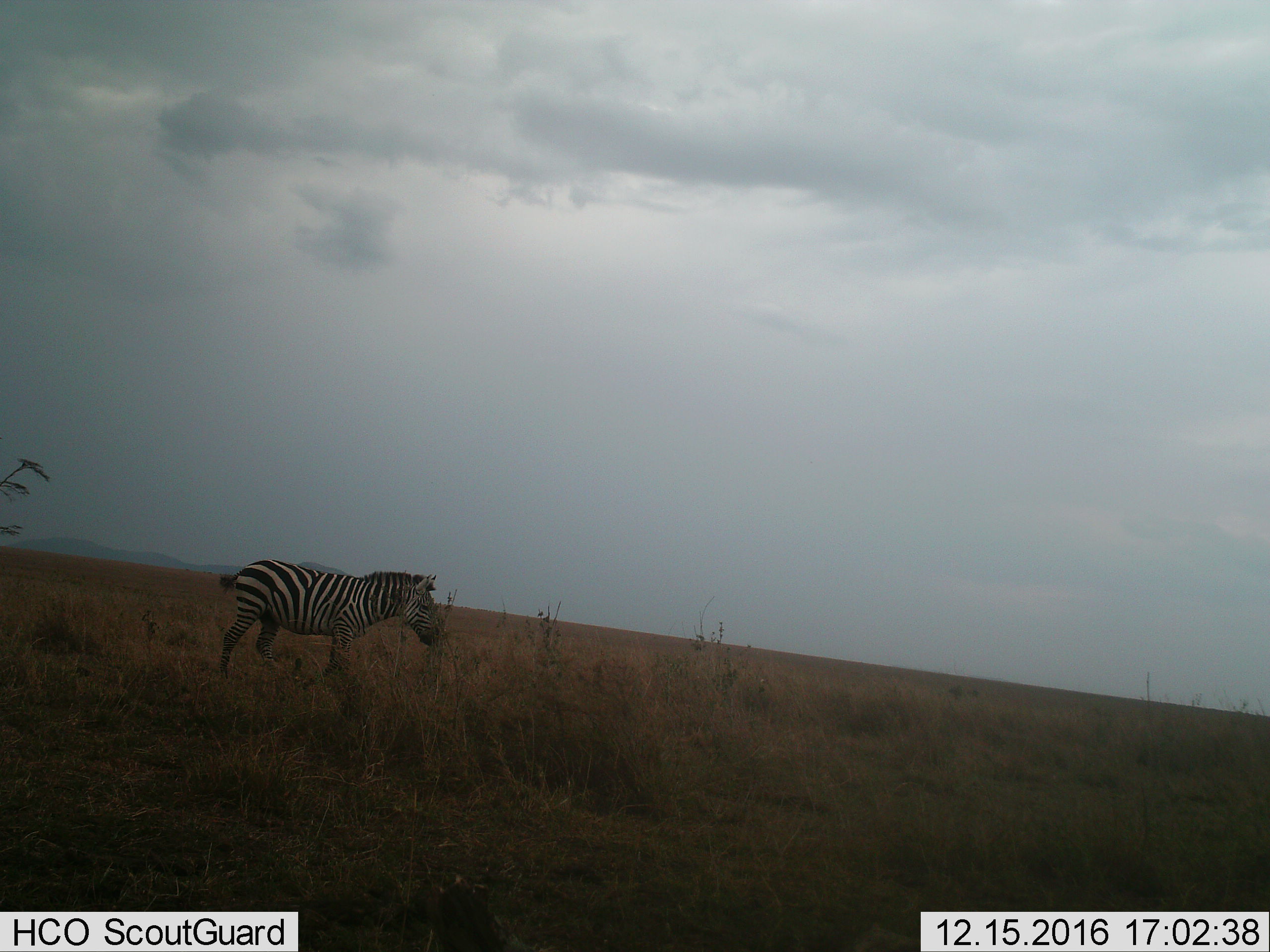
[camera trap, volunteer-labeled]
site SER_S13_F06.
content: unidentified animal